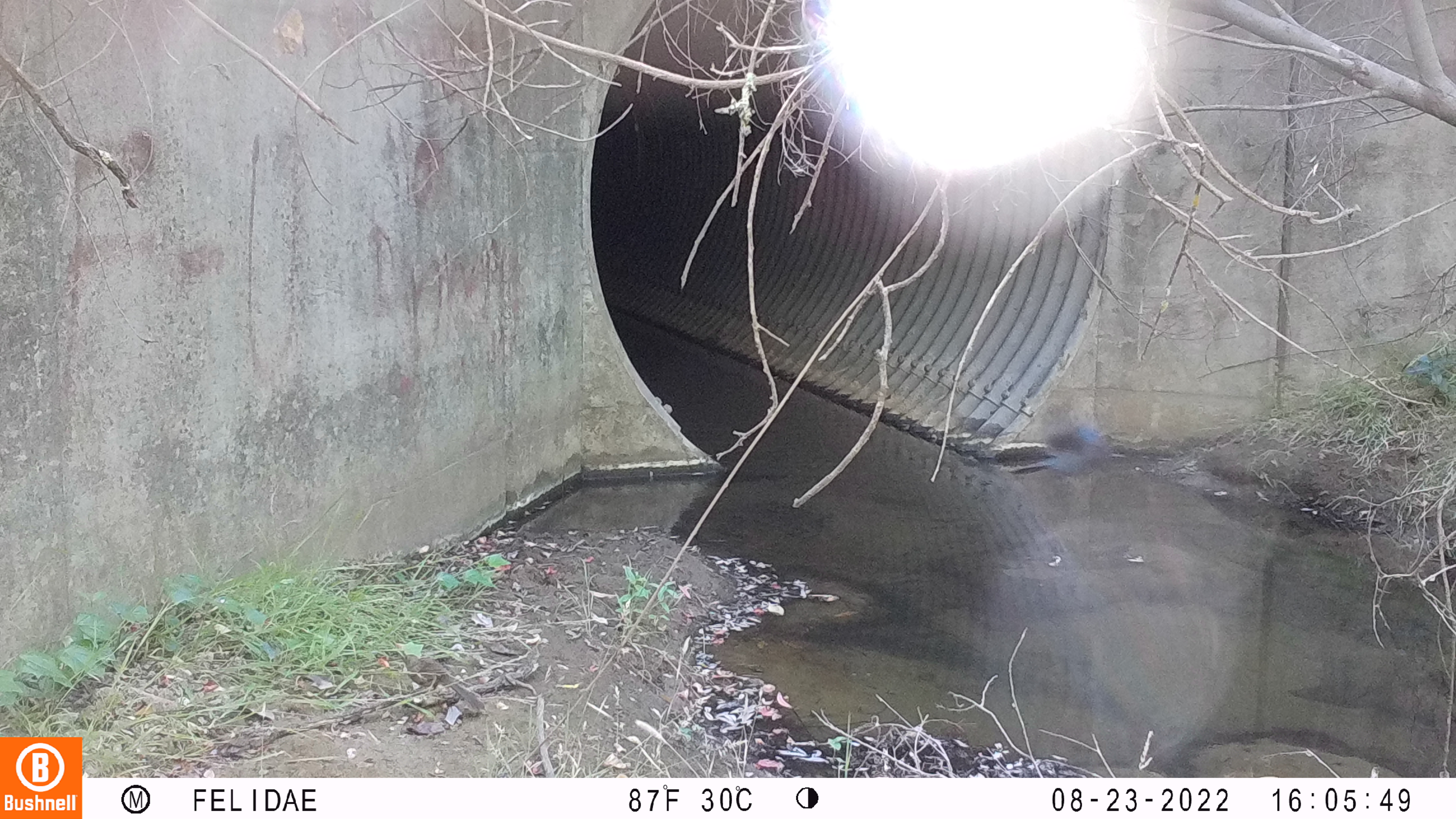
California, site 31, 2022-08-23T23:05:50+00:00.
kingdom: Animalia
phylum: Chordata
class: Aves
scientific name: Aves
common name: bird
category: unknown bird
Unknown bird (bird) (Aves).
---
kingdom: Animalia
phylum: Chordata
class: Aves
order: Passeriformes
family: Corvidae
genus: Cyanocitta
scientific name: Cyanocitta stelleri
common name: steller's jay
Steller's jay (Cyanocitta stelleri).